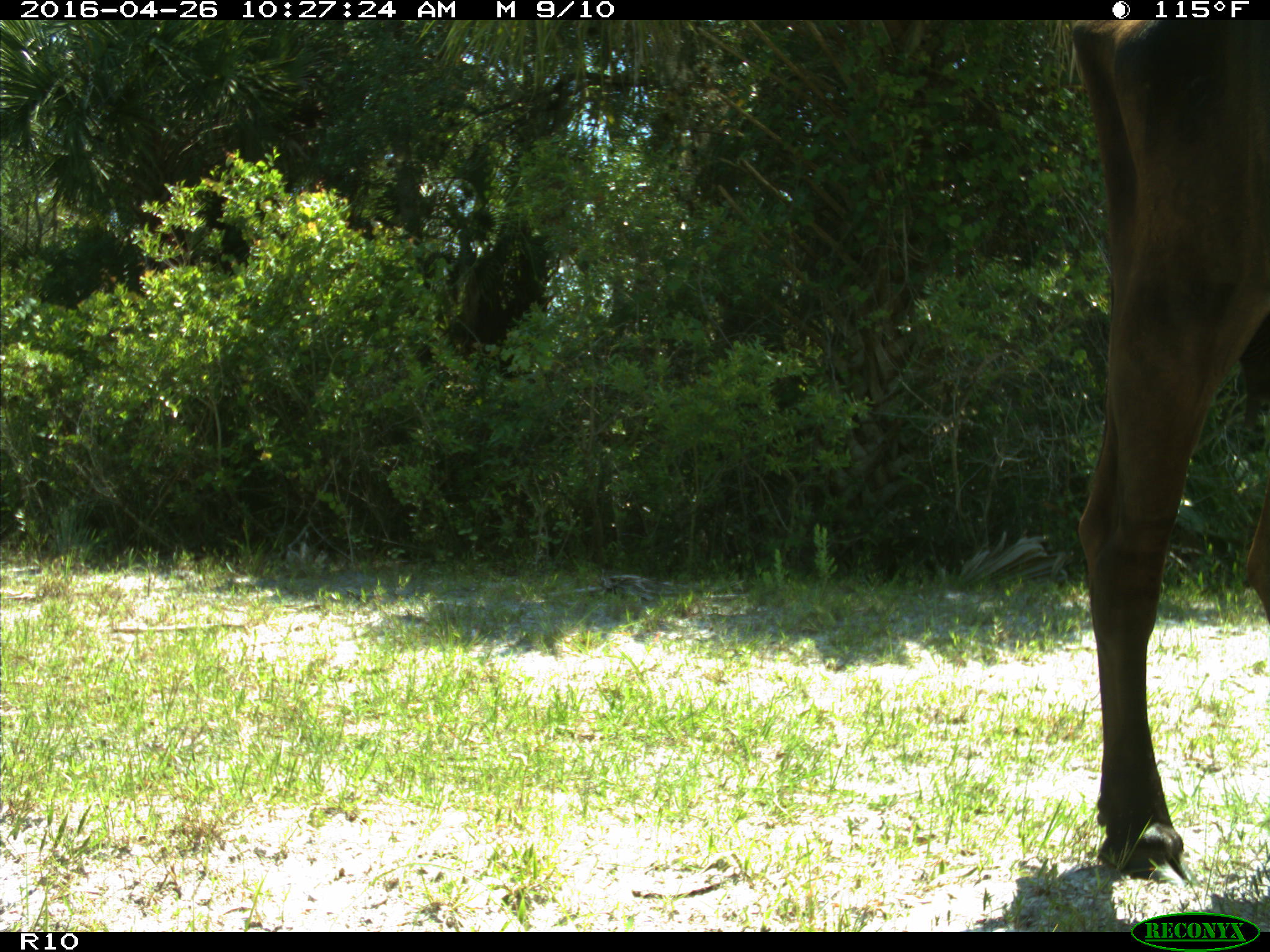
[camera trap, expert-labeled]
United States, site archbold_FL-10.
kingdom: Animalia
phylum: Chordata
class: Mammalia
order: Artiodactyla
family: Bovidae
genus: Bos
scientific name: Bos taurus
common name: domestic cow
Bos taurus (domestic cow).